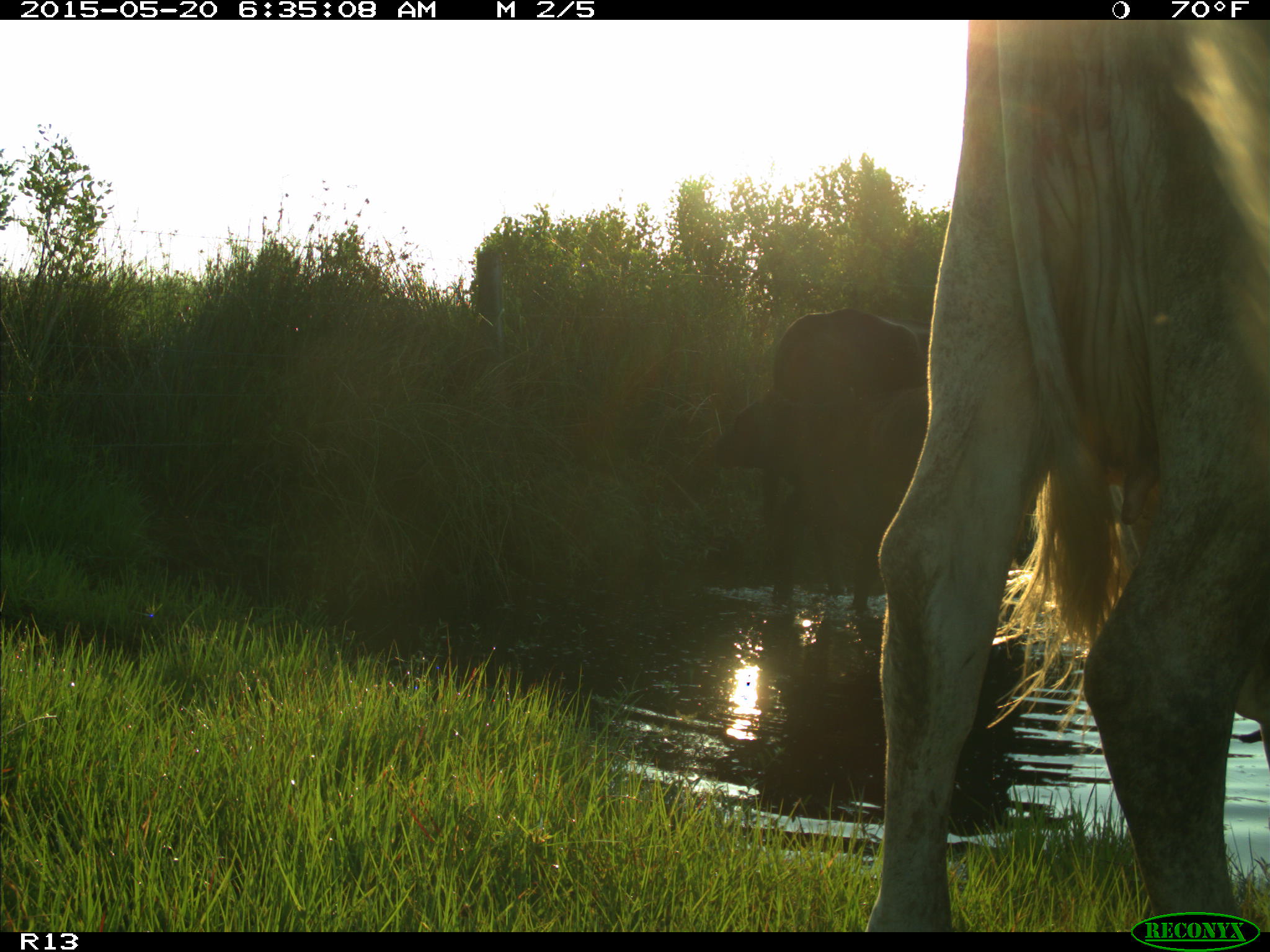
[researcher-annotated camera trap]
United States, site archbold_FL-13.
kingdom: Animalia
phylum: Chordata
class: Mammalia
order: Artiodactyla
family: Bovidae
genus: Bos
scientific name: Bos taurus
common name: domestic cow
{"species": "Bos taurus (domestic cow)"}